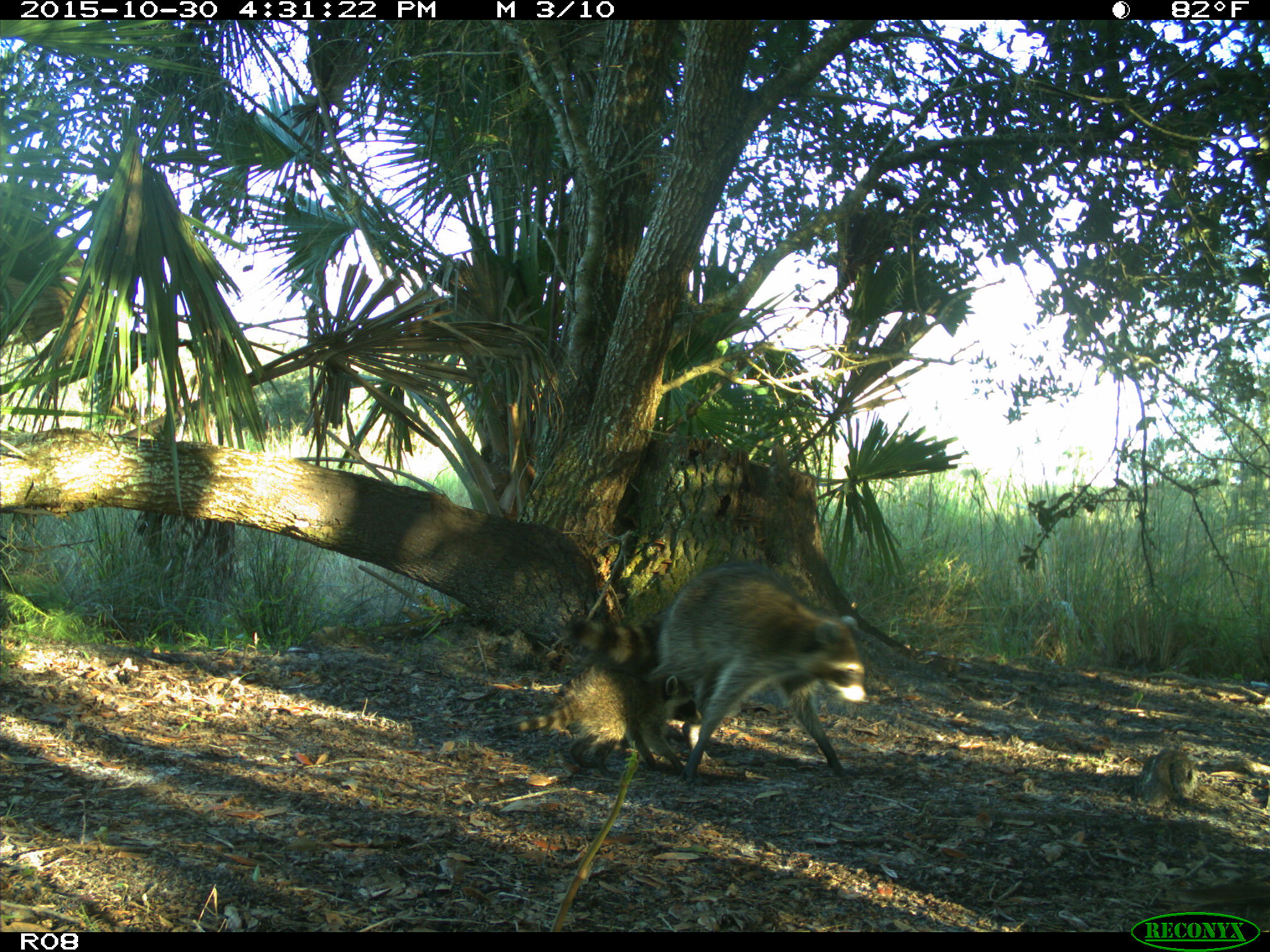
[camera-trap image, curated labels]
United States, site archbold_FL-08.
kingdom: Animalia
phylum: Chordata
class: Mammalia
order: Carnivora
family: Procyonidae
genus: Procyon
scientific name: Procyon lotor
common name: common raccoon